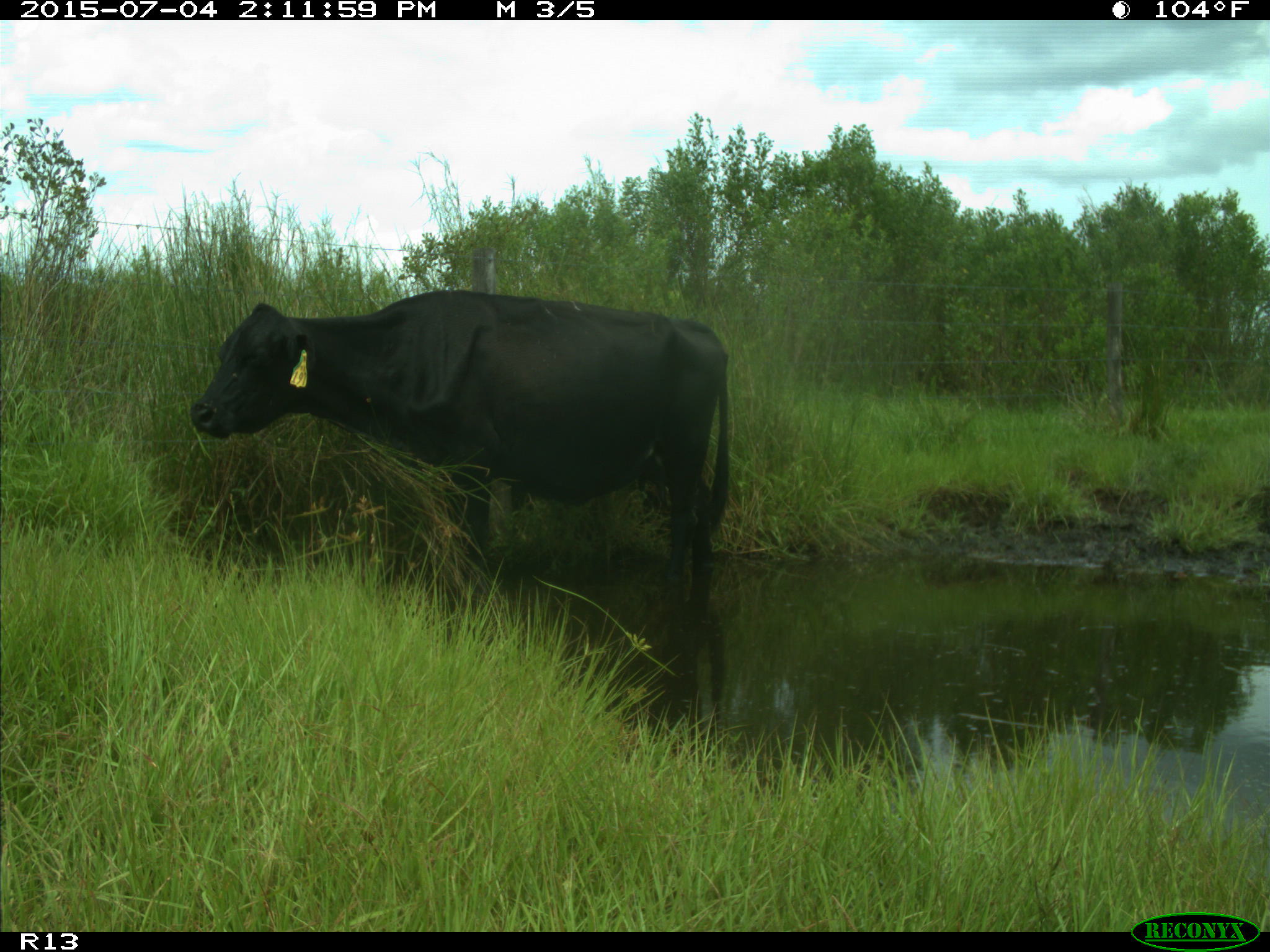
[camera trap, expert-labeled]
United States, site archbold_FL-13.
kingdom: Animalia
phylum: Chordata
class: Mammalia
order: Artiodactyla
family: Bovidae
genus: Bos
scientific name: Bos taurus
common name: domestic cow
Bos taurus (domestic cow).